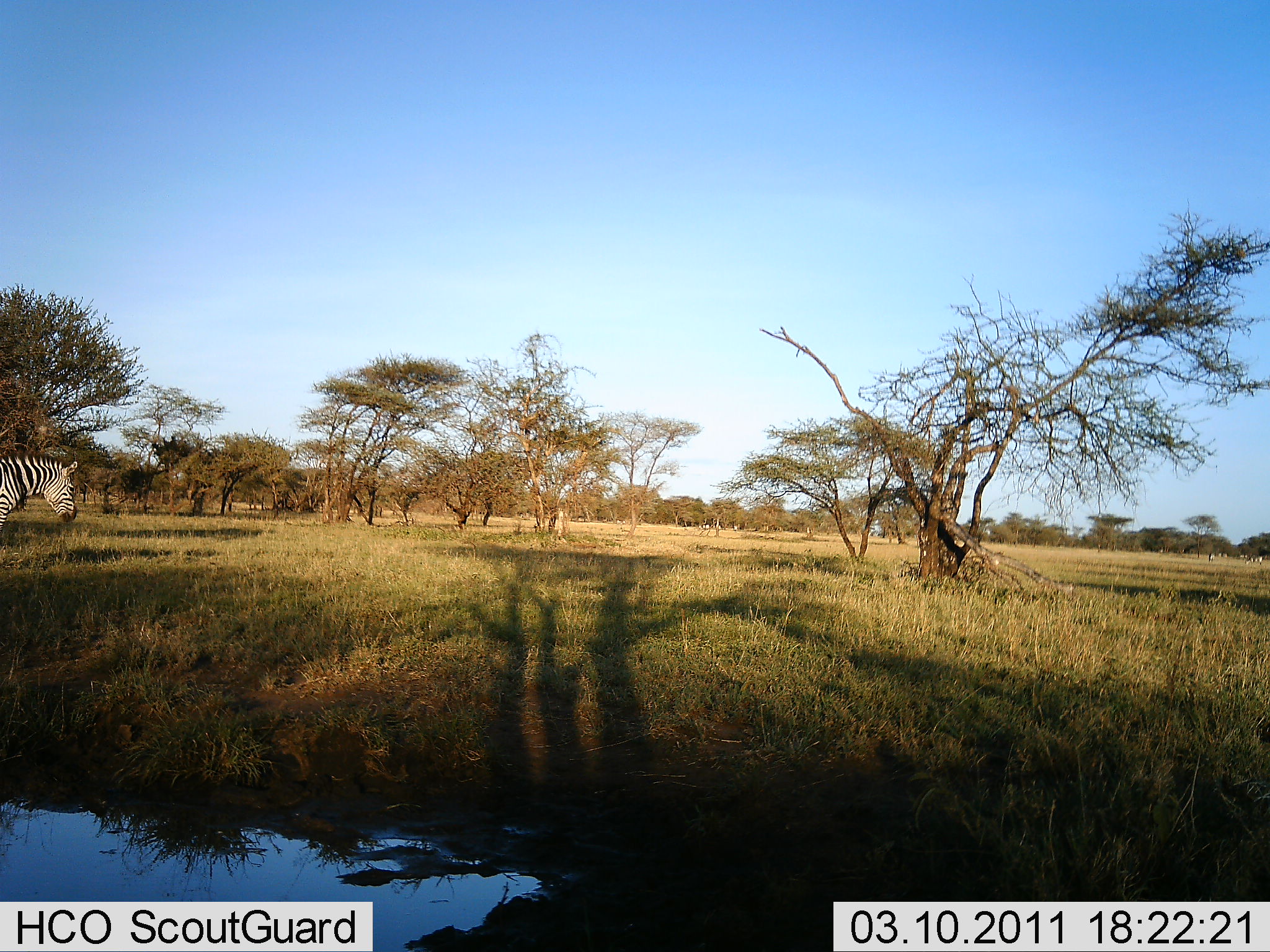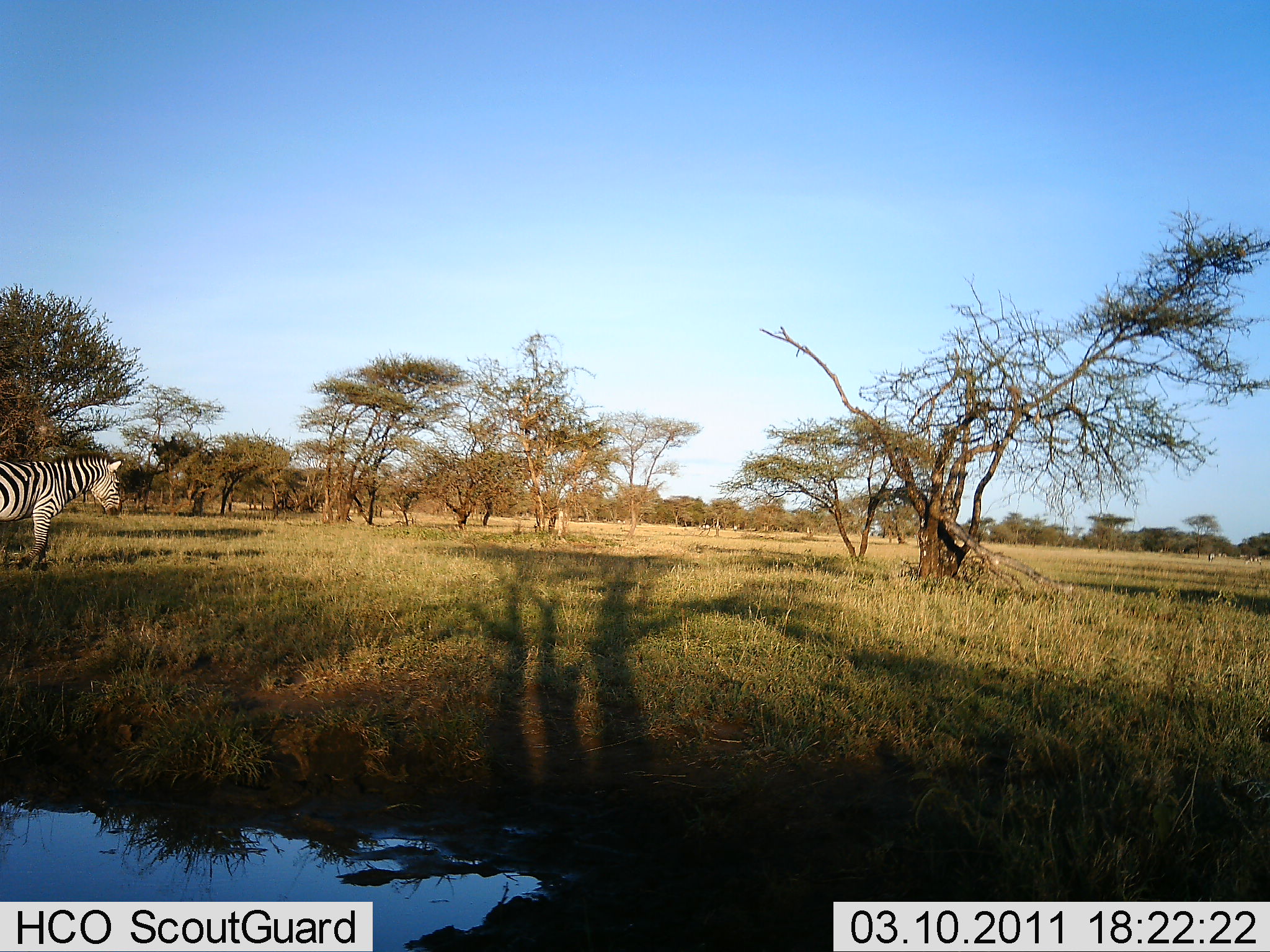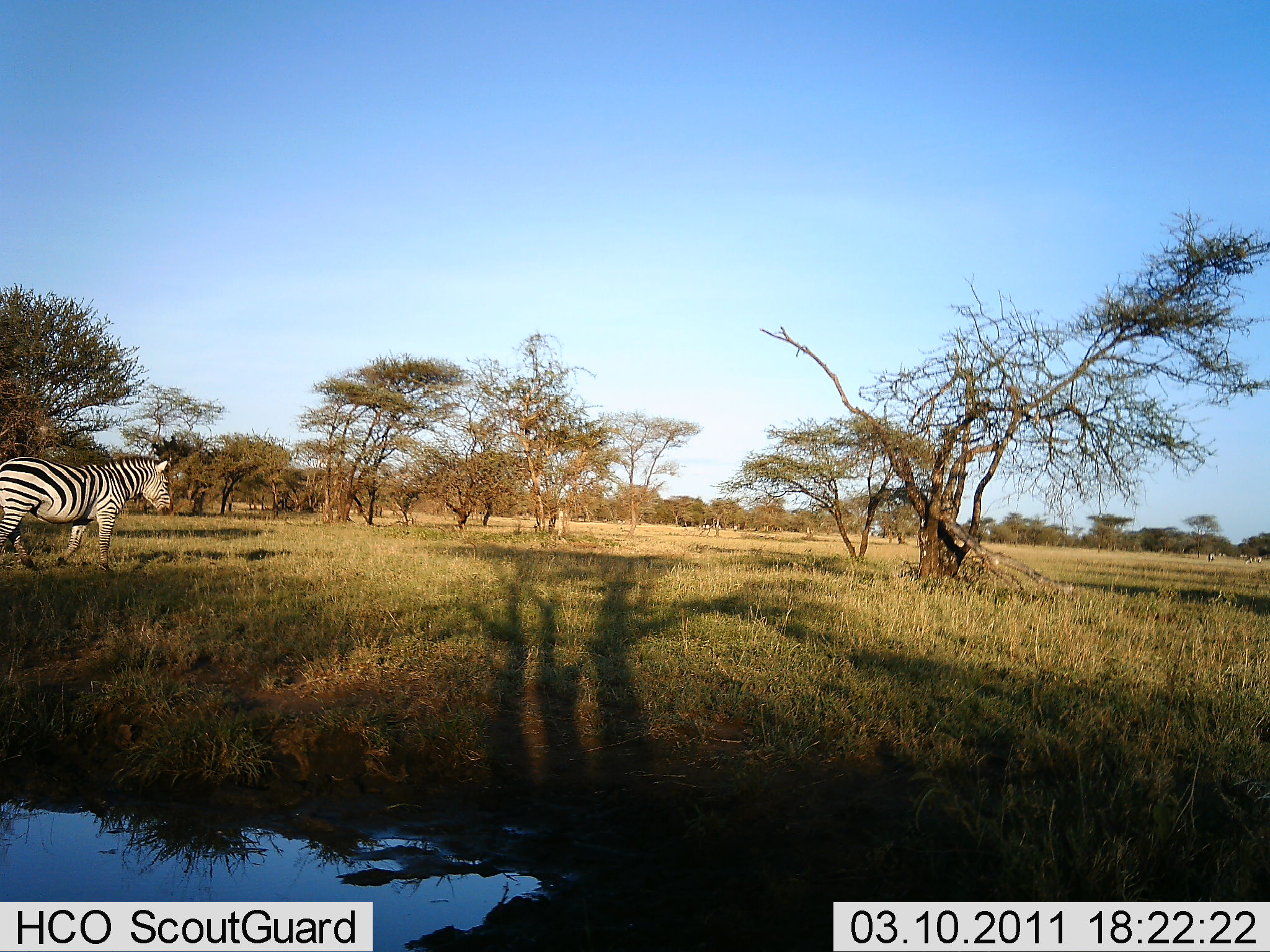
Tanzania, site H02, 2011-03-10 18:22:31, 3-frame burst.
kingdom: Animalia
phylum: Chordata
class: Mammalia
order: Perissodactyla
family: Equidae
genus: Equus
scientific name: Equus quagga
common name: plains zebra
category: zebra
Zebra (plains zebra) (Equus quagga), count 1. Behavior (volunteer vote fractions): standing 7%, resting 0%, moving 93%, interacting 0%. Young present (vote fraction): 0%. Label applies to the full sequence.